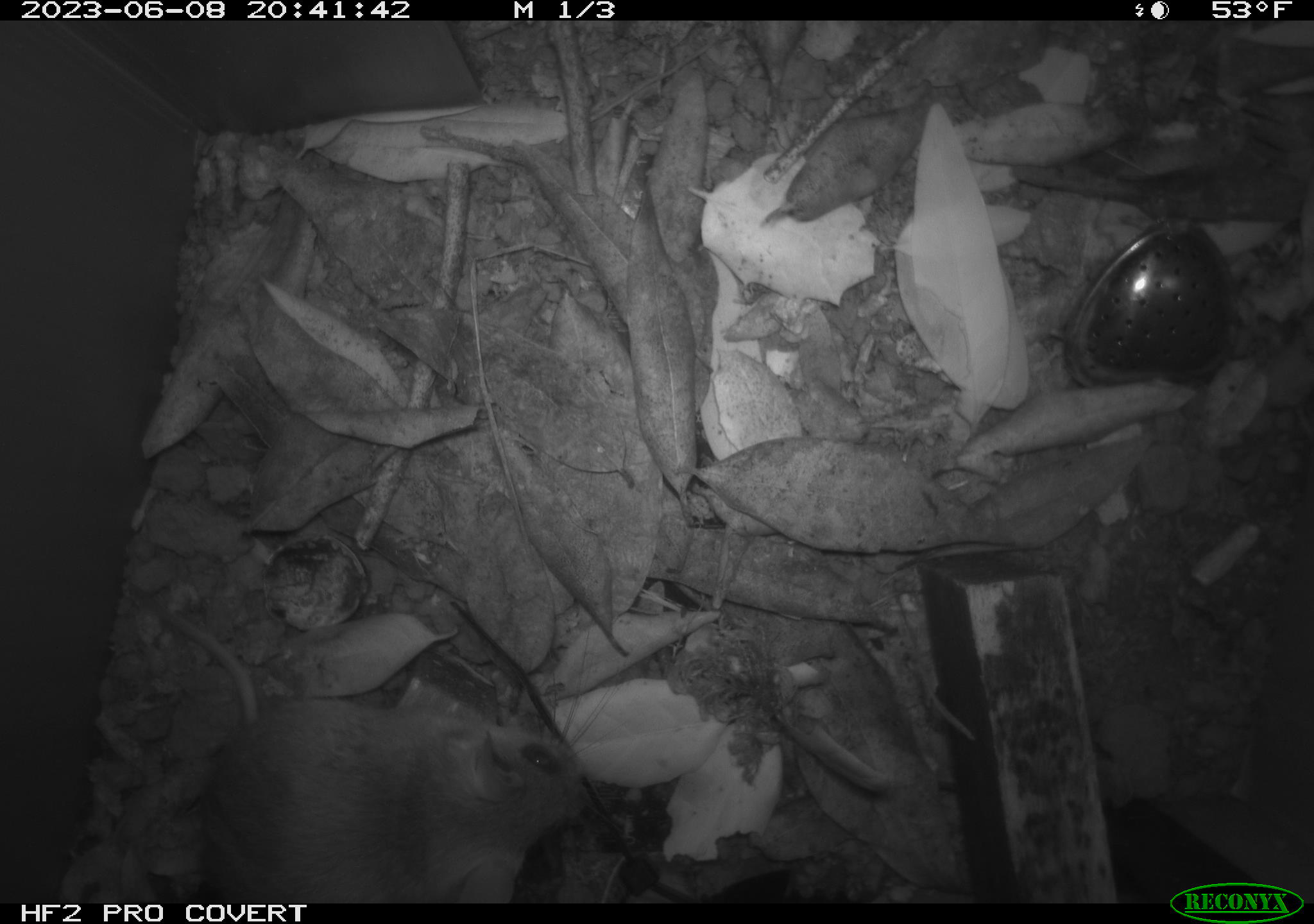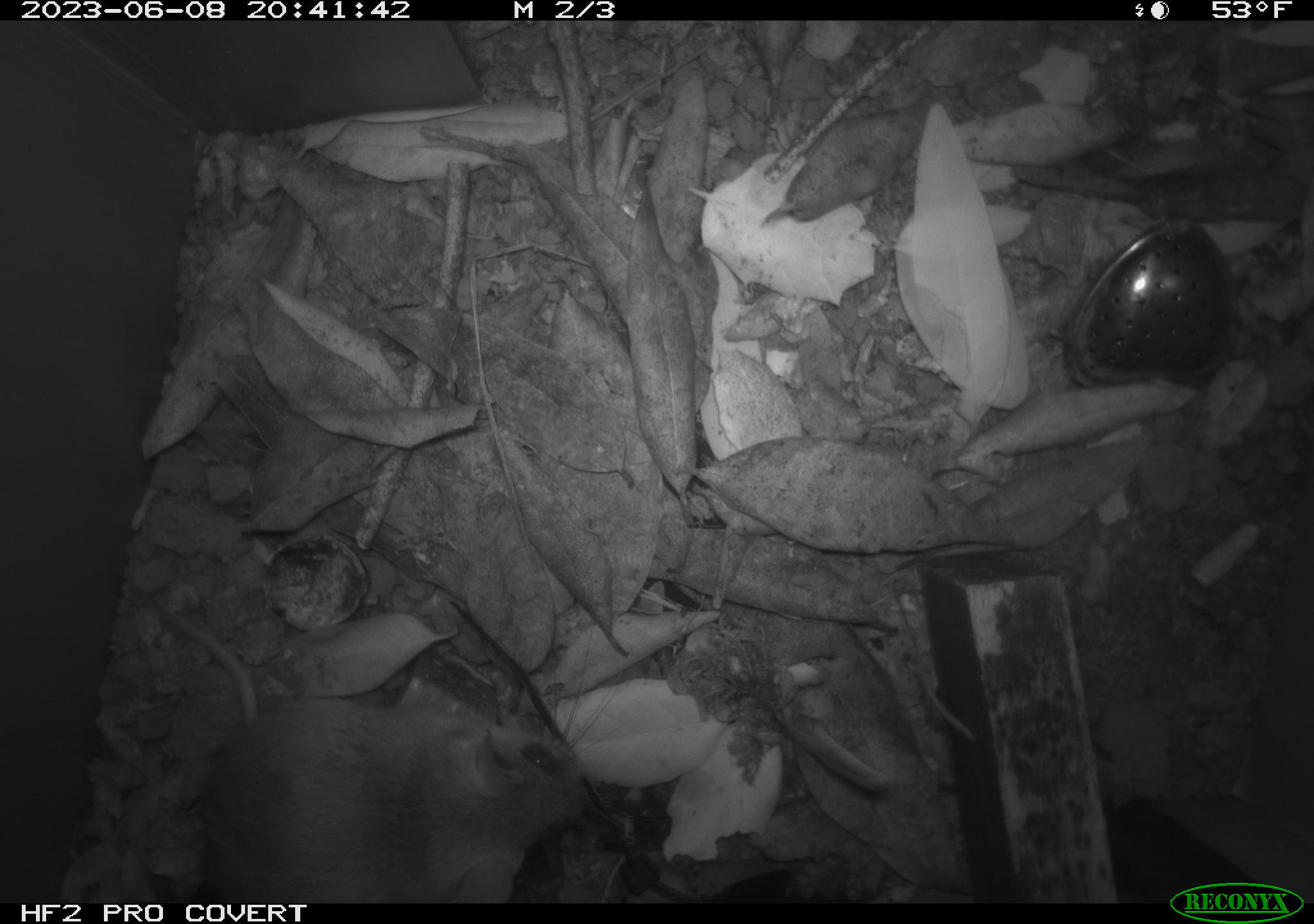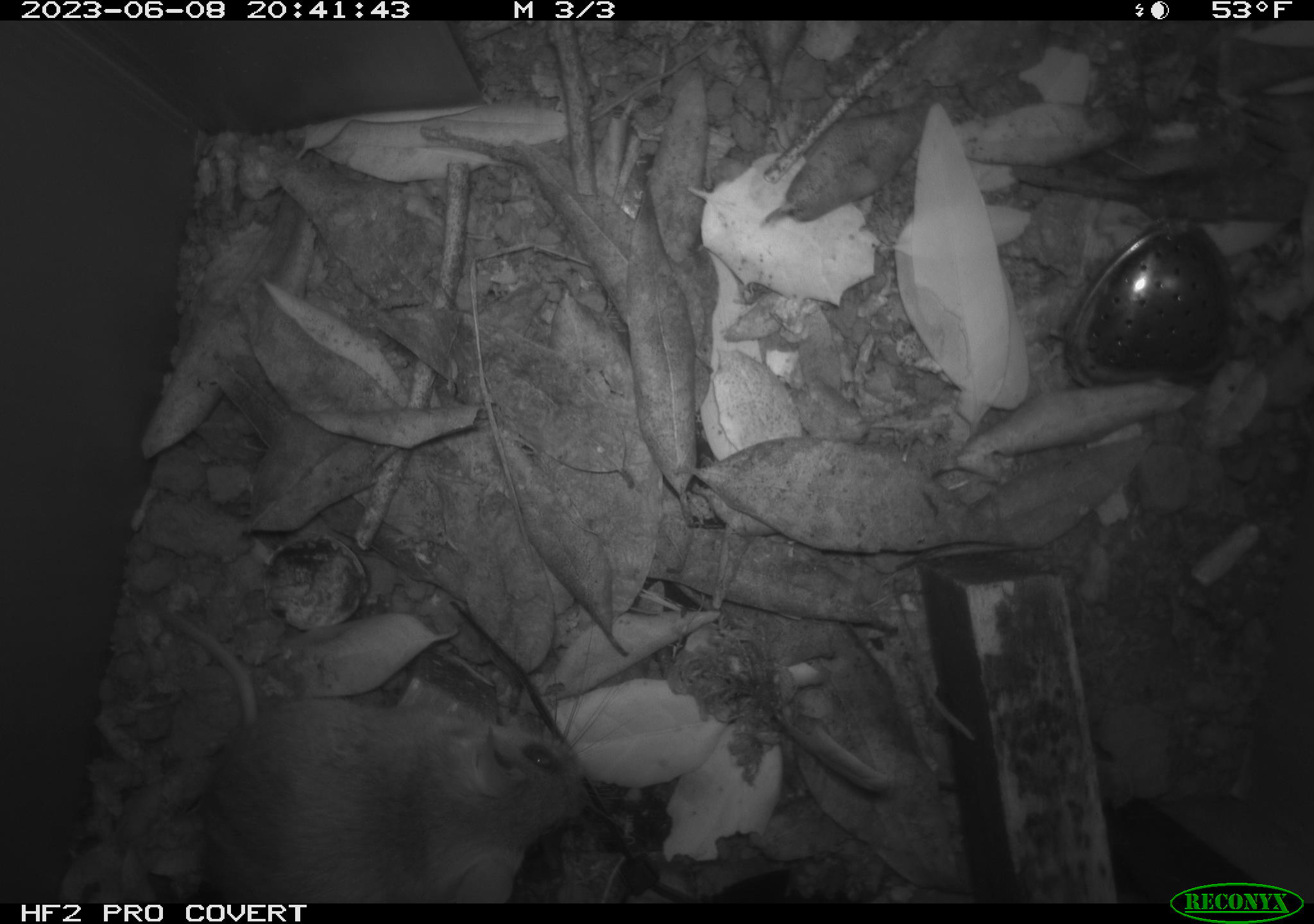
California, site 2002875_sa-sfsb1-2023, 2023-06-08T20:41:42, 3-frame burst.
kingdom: Animalia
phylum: Chordata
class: Mammalia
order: Rodentia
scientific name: Rodentia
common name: mouse species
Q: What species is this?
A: Mouse species (Rodentia).